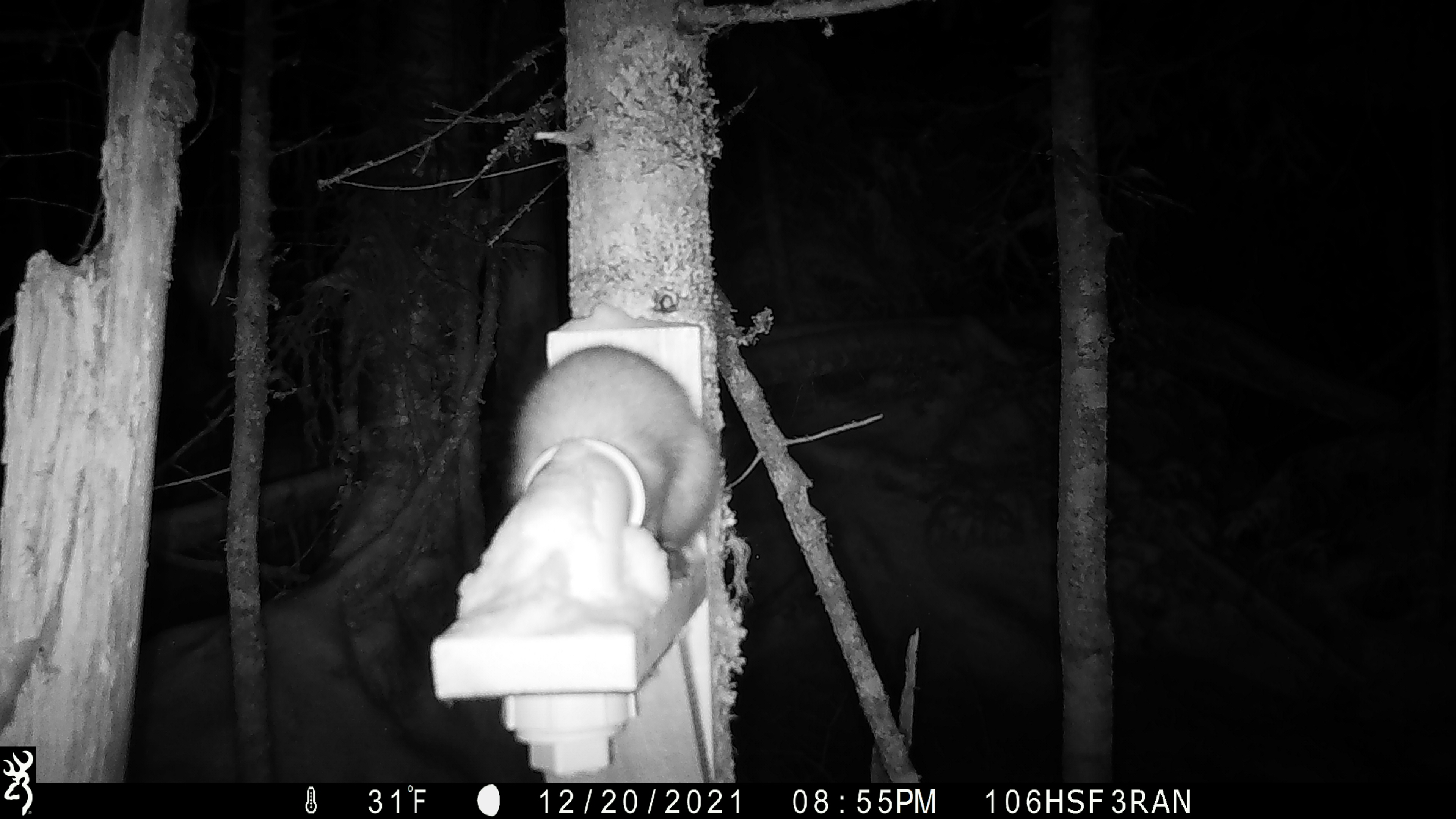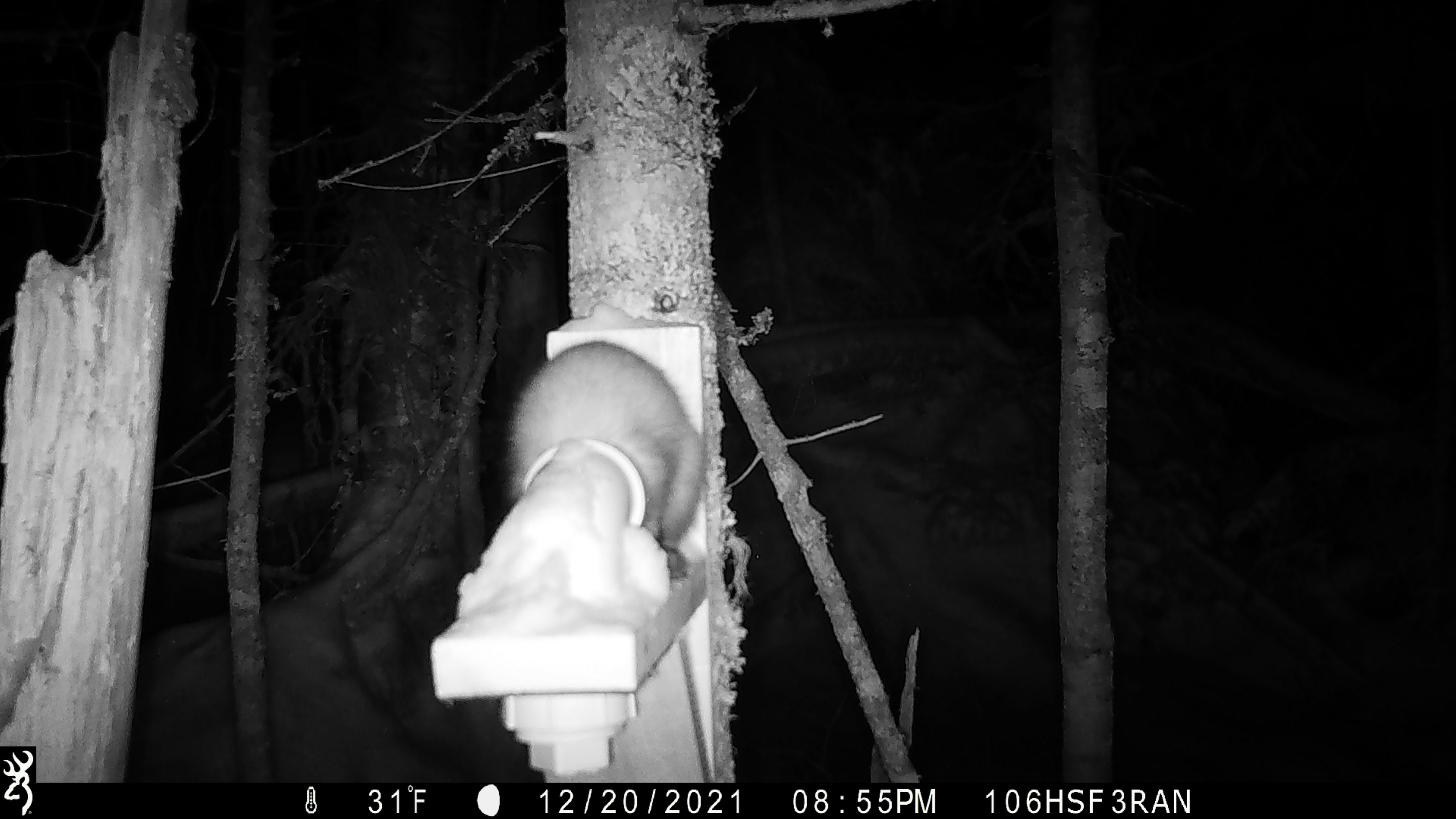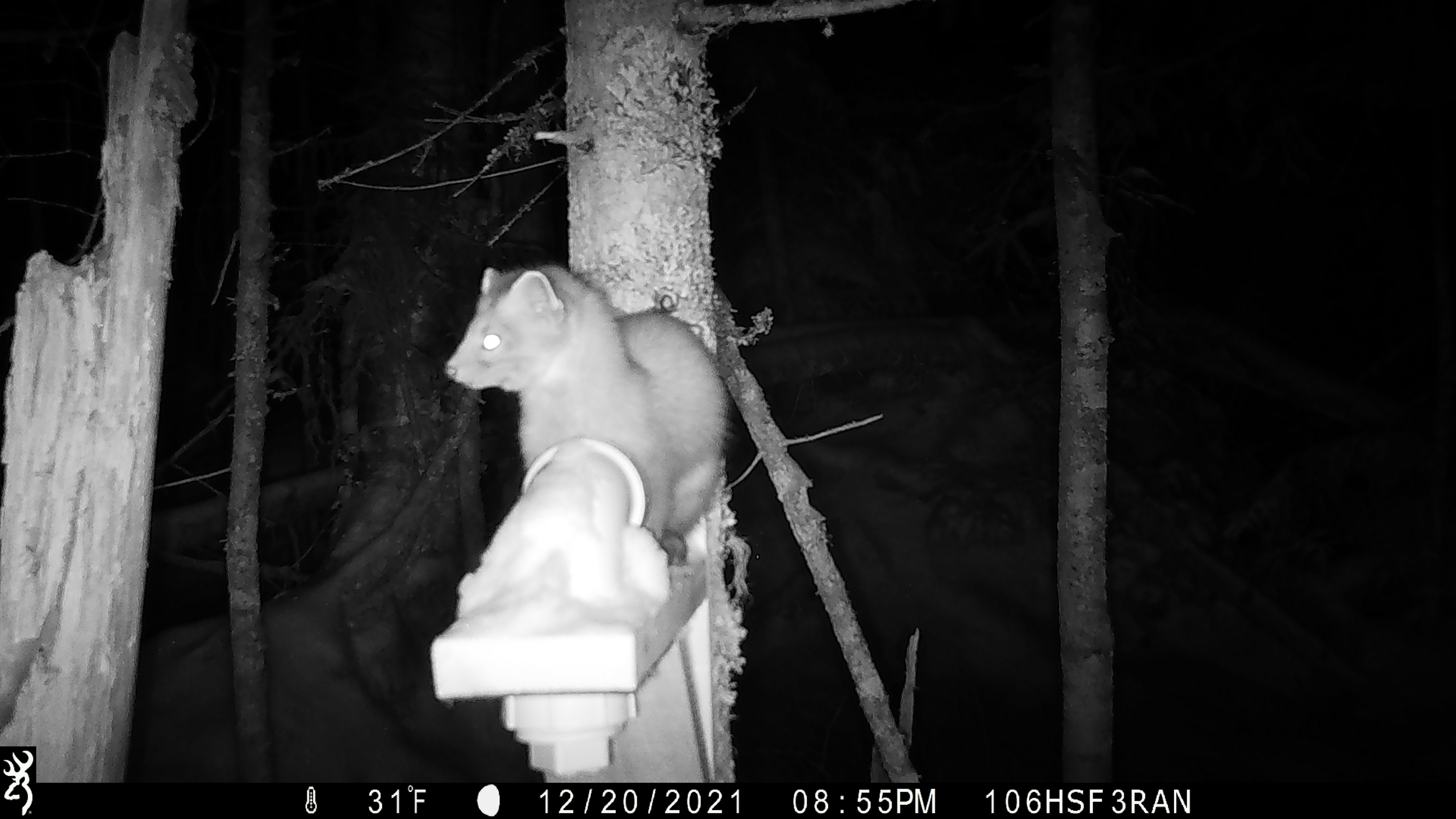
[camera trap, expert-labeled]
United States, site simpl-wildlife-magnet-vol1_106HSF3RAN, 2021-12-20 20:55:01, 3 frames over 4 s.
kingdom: Animalia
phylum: Chordata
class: Mammalia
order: Carnivora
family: Mustelidae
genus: Martes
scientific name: Martes americana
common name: american marten